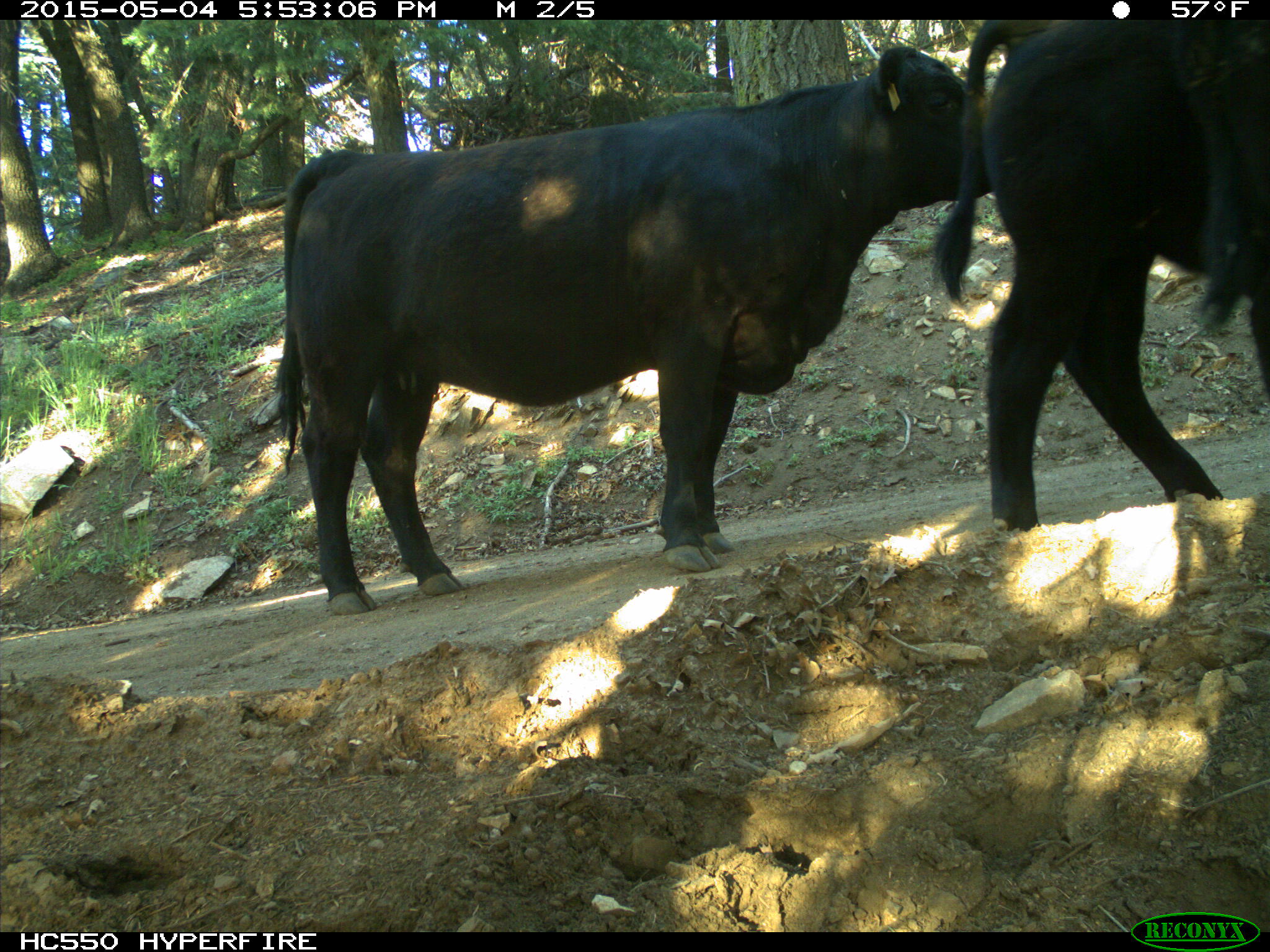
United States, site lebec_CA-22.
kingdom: Animalia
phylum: Chordata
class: Mammalia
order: Artiodactyla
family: Bovidae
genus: Bos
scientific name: Bos taurus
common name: domestic cow